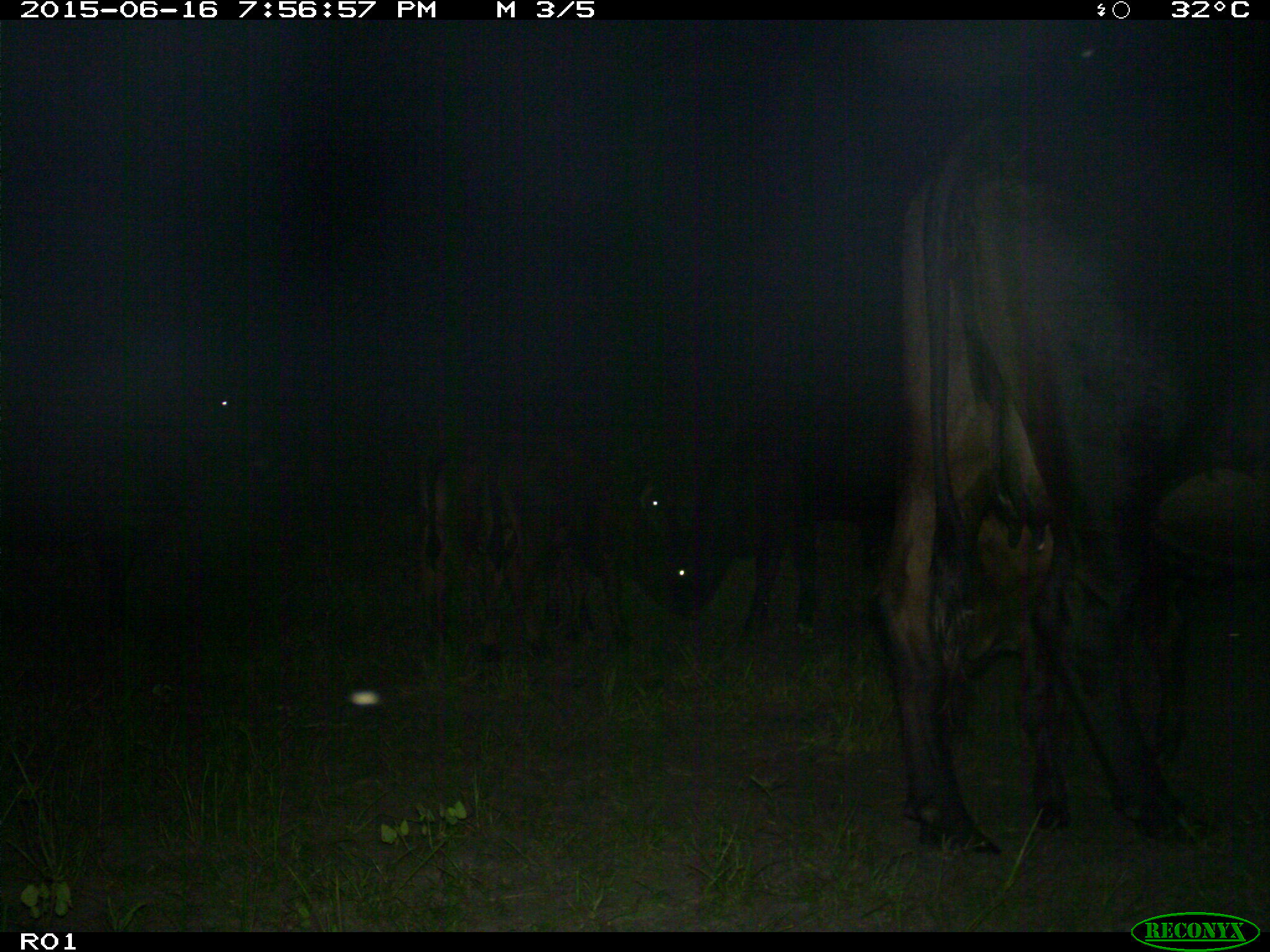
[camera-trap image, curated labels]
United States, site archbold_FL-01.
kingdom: Animalia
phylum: Chordata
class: Mammalia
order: Artiodactyla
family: Bovidae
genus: Bos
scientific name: Bos taurus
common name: domestic cow